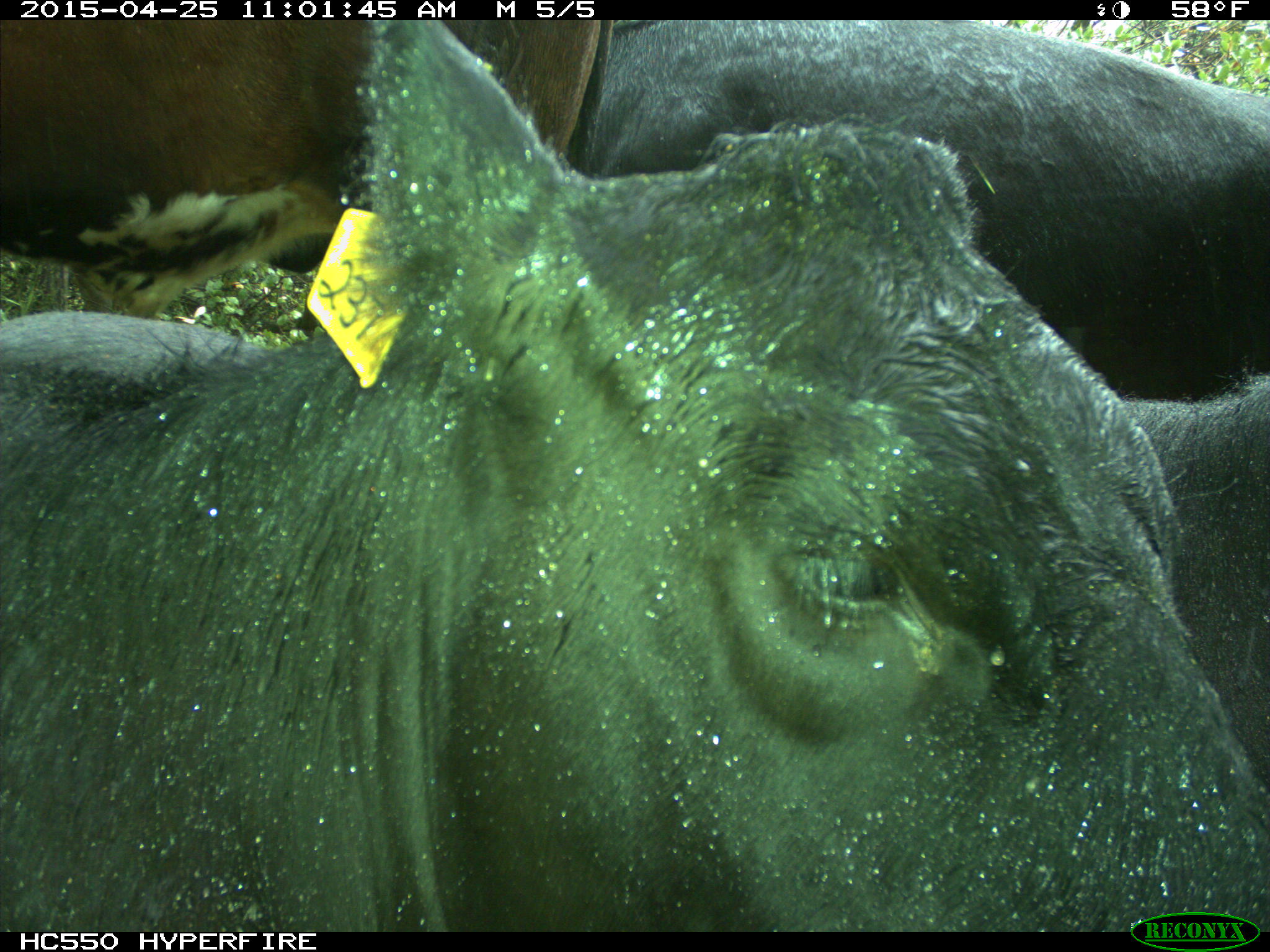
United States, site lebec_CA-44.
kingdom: Animalia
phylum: Chordata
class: Mammalia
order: Artiodactyla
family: Suidae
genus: Sus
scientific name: Sus scrofa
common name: wild boar